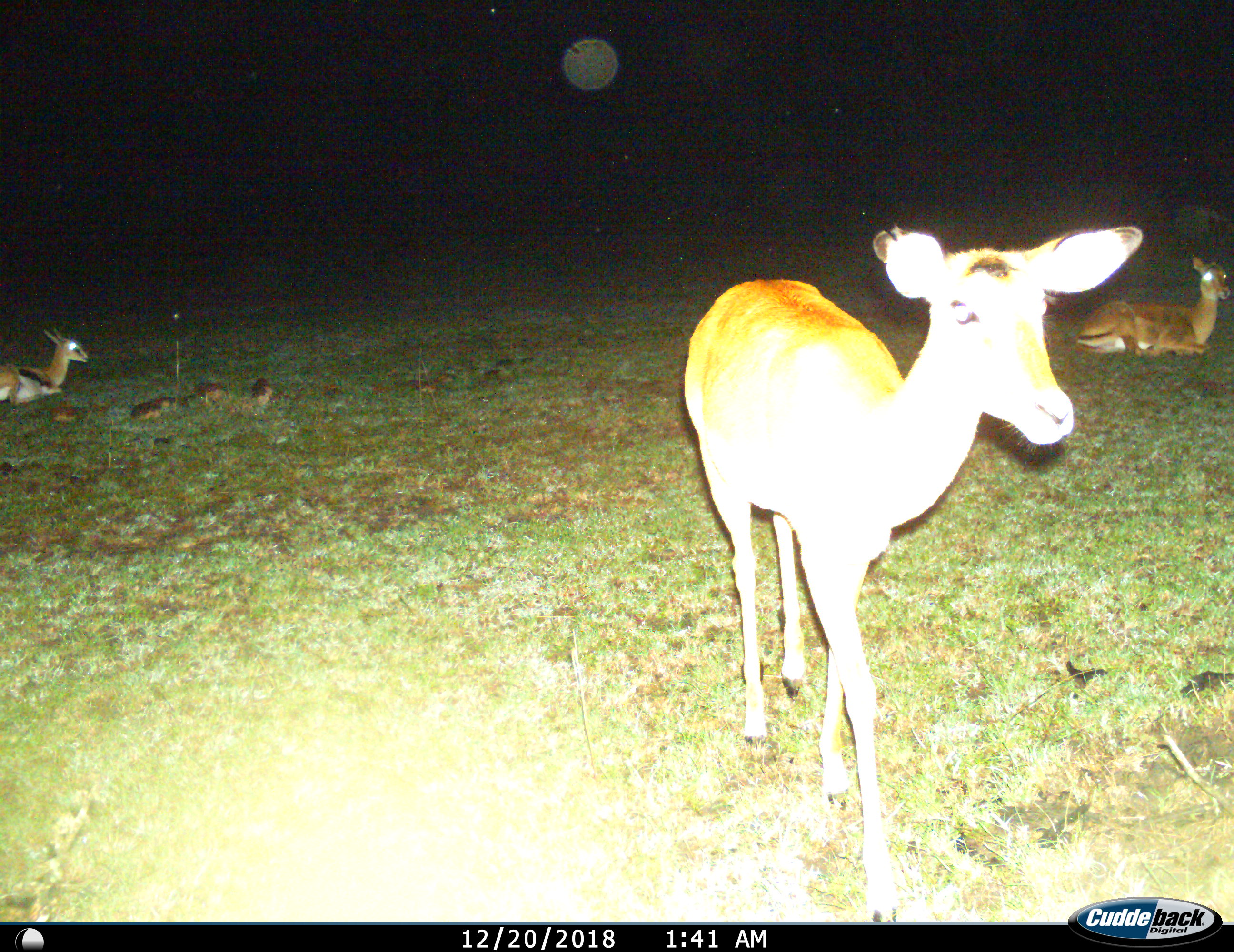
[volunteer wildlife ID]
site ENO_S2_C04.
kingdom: Animalia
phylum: Chordata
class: Mammalia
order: Artiodactyla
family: Bovidae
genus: Aepyceros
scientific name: Aepyceros melampus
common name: impala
Impala (Aepyceros melampus), count 3. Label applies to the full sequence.